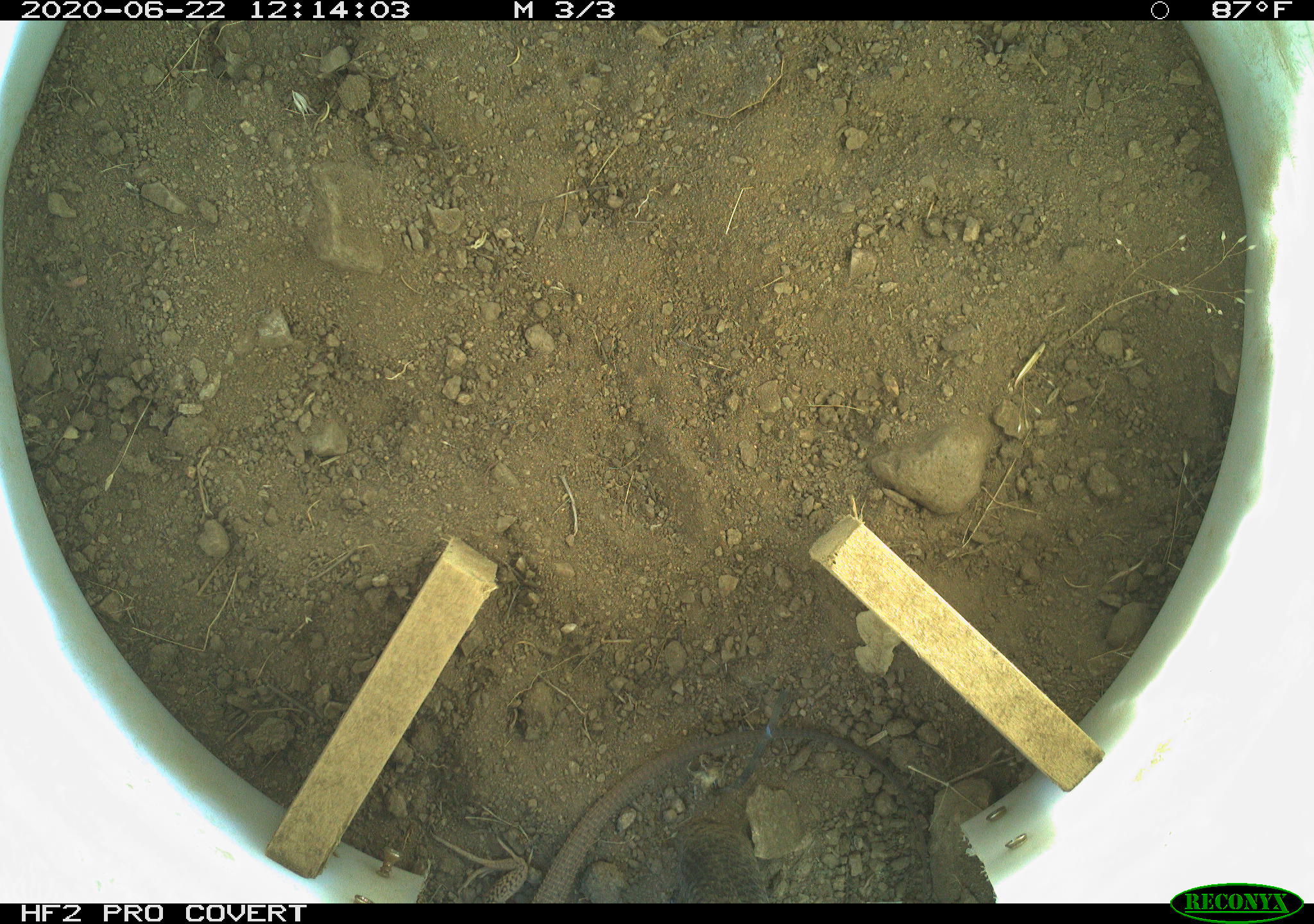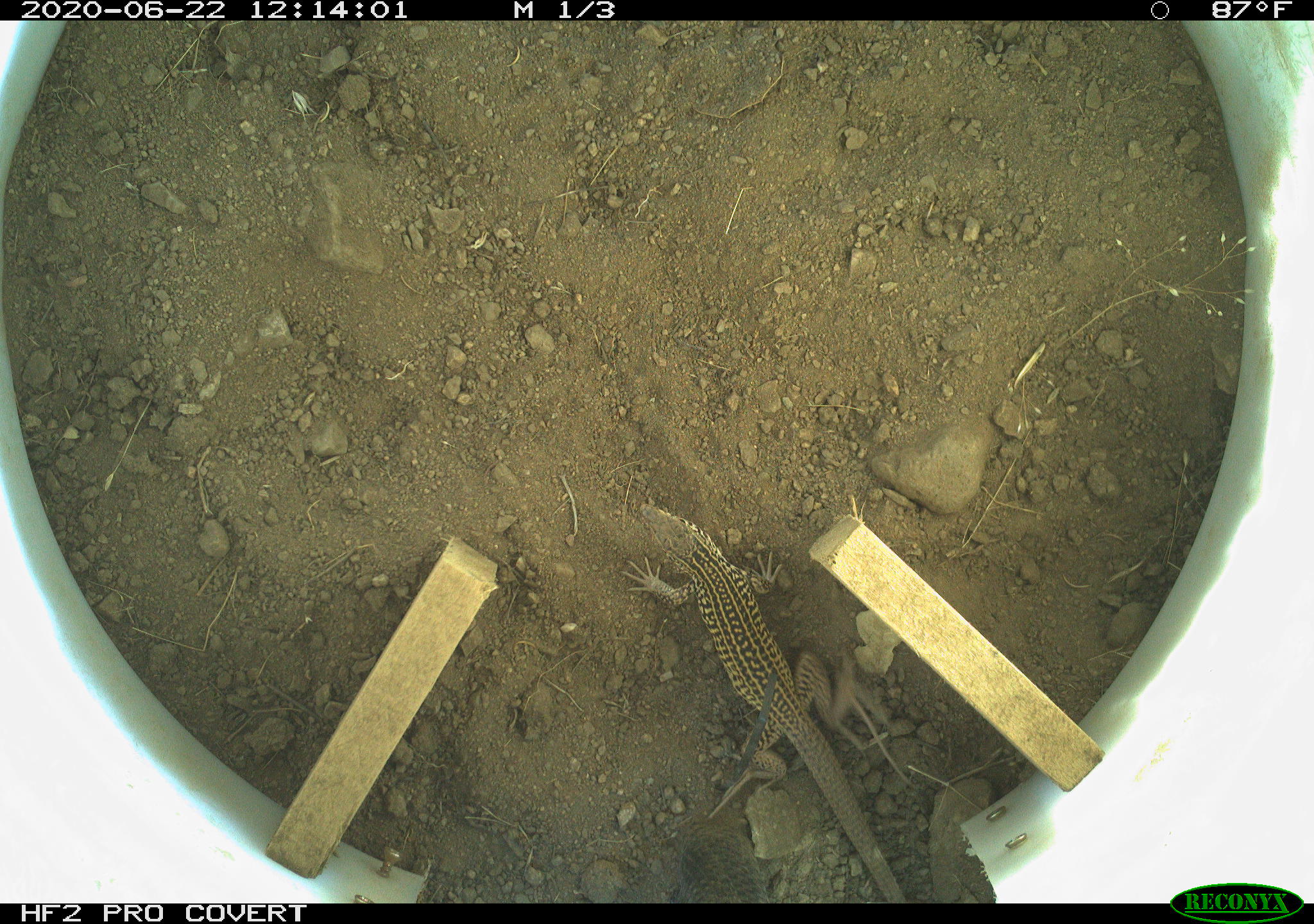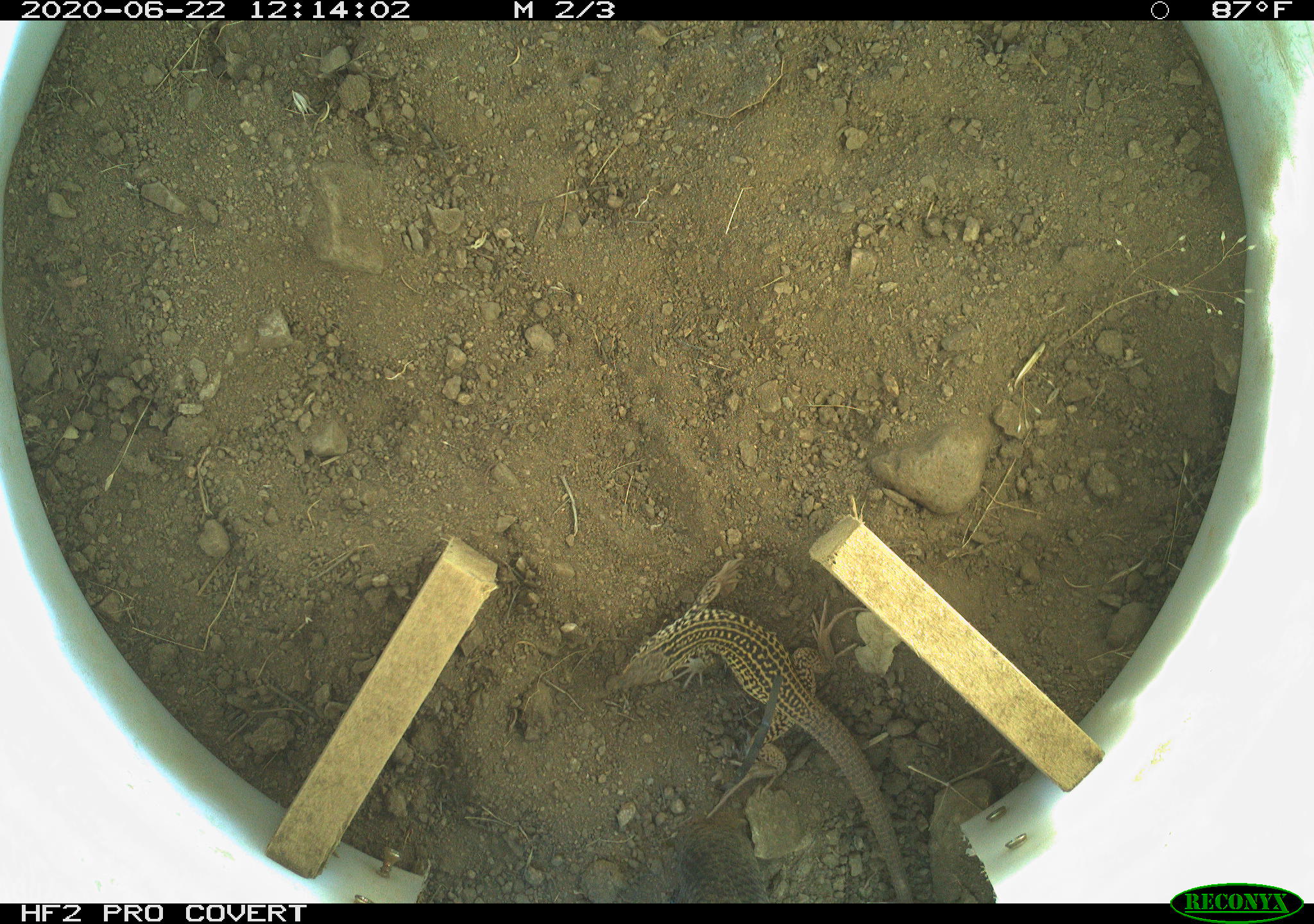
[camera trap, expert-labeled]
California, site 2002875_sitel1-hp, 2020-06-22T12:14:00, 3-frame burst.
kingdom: Animalia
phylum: Chordata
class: Reptilia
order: Squamata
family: Teiidae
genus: Aspidoscelis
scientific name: Aspidoscelis tigris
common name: western whiptail